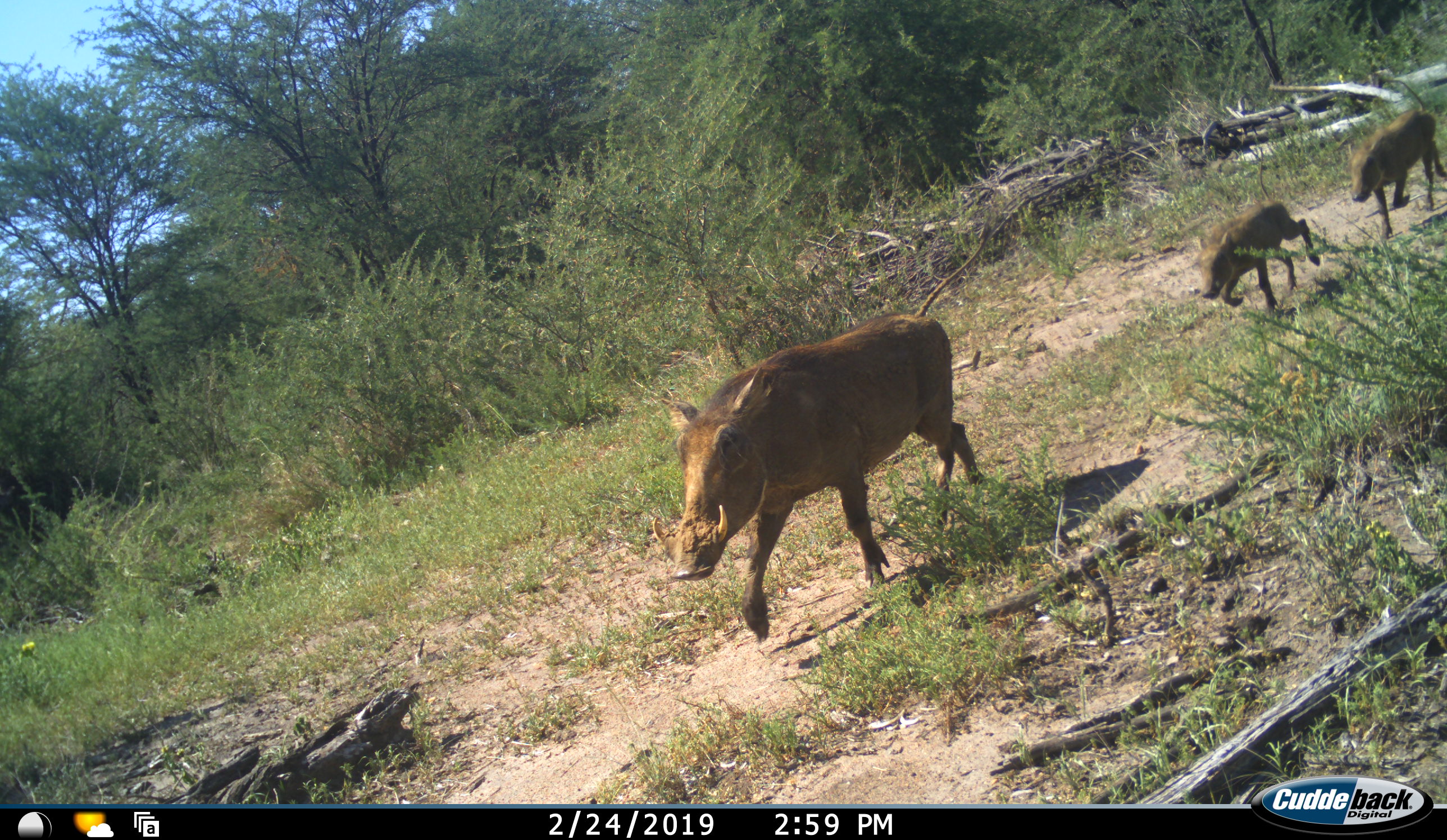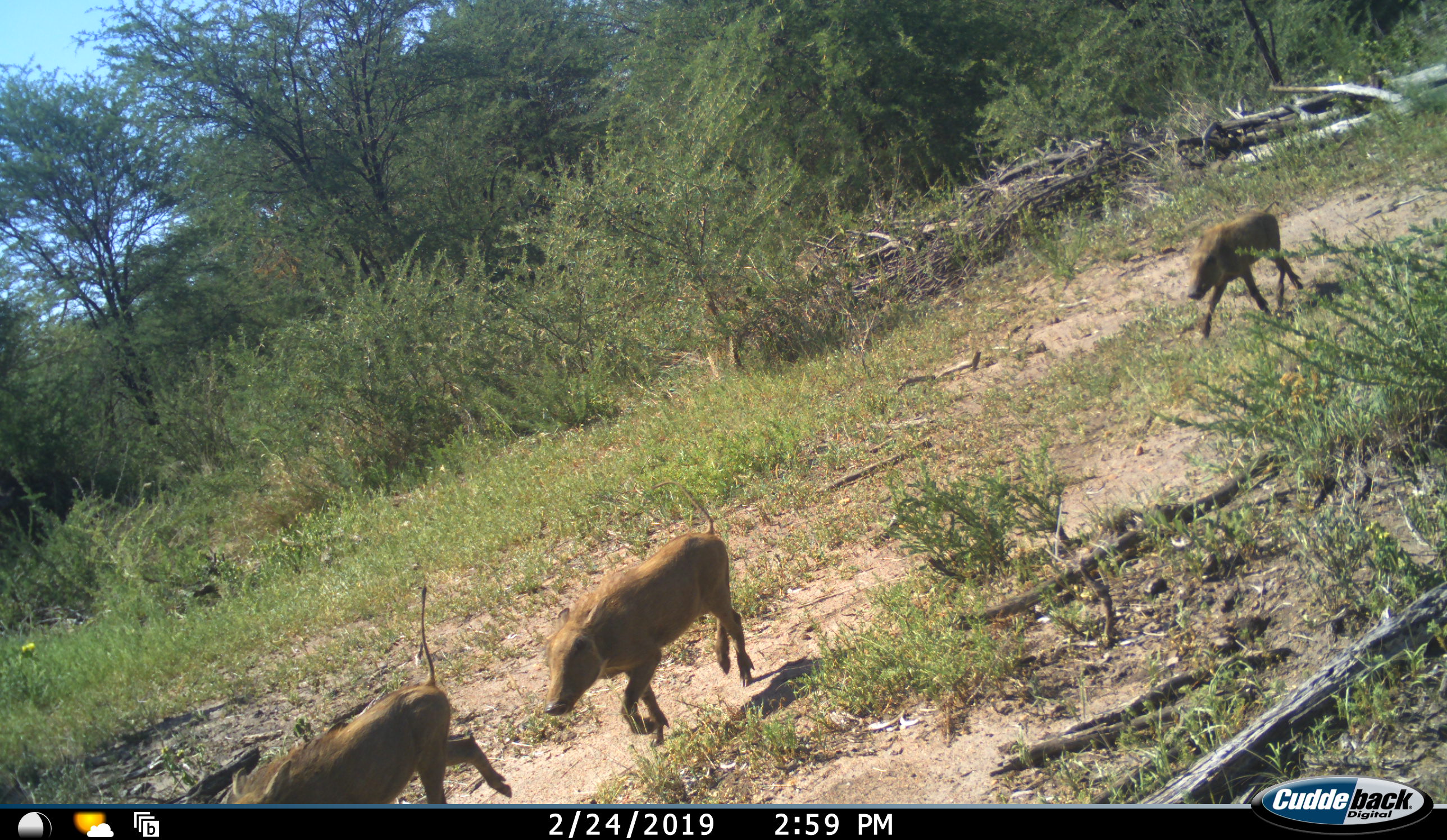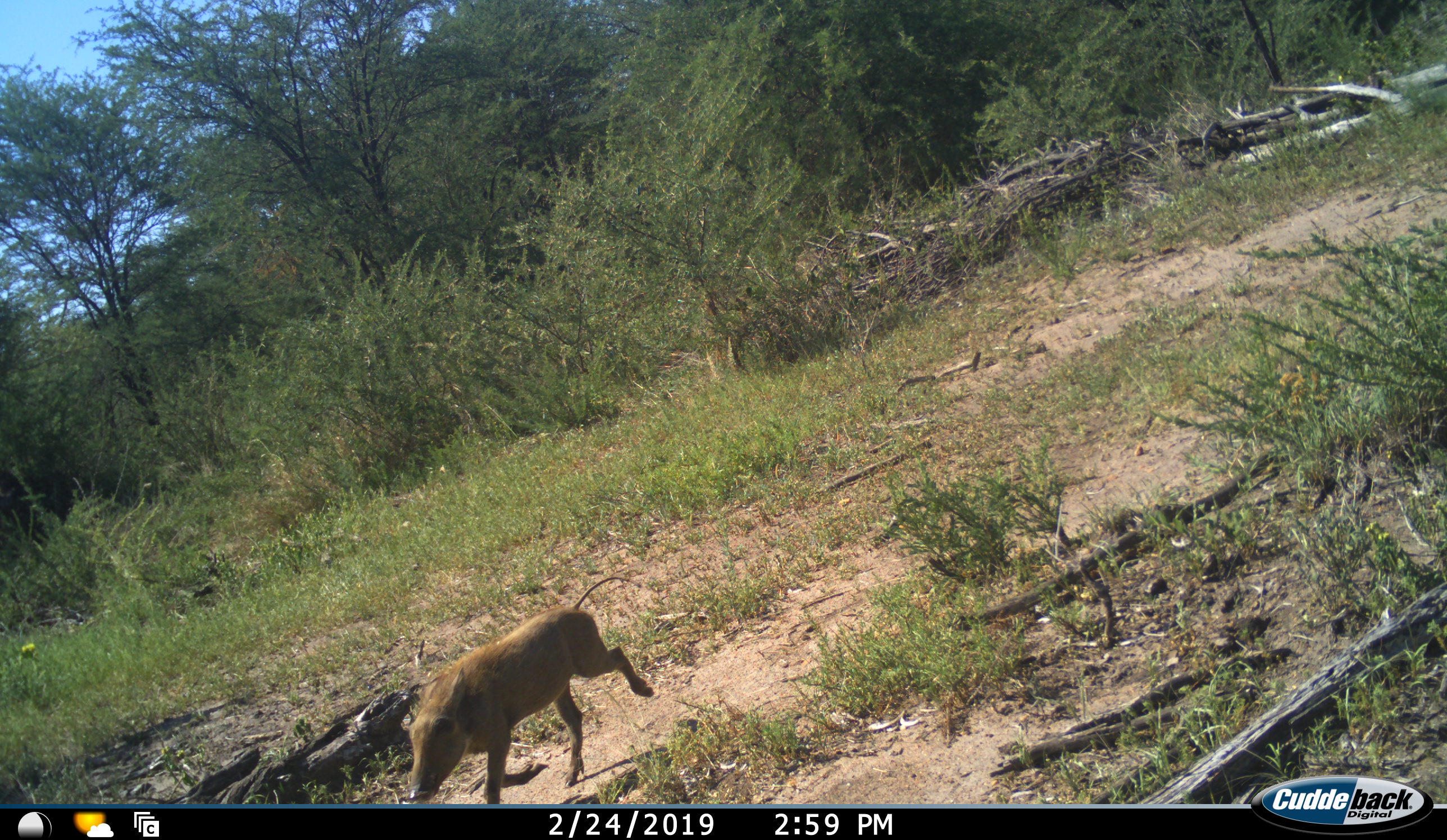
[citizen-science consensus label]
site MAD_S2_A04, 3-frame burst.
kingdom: Animalia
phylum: Chordata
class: Mammalia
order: Artiodactyla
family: Suidae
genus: Phacochoerus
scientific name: Phacochoerus africanus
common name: warthog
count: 4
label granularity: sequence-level